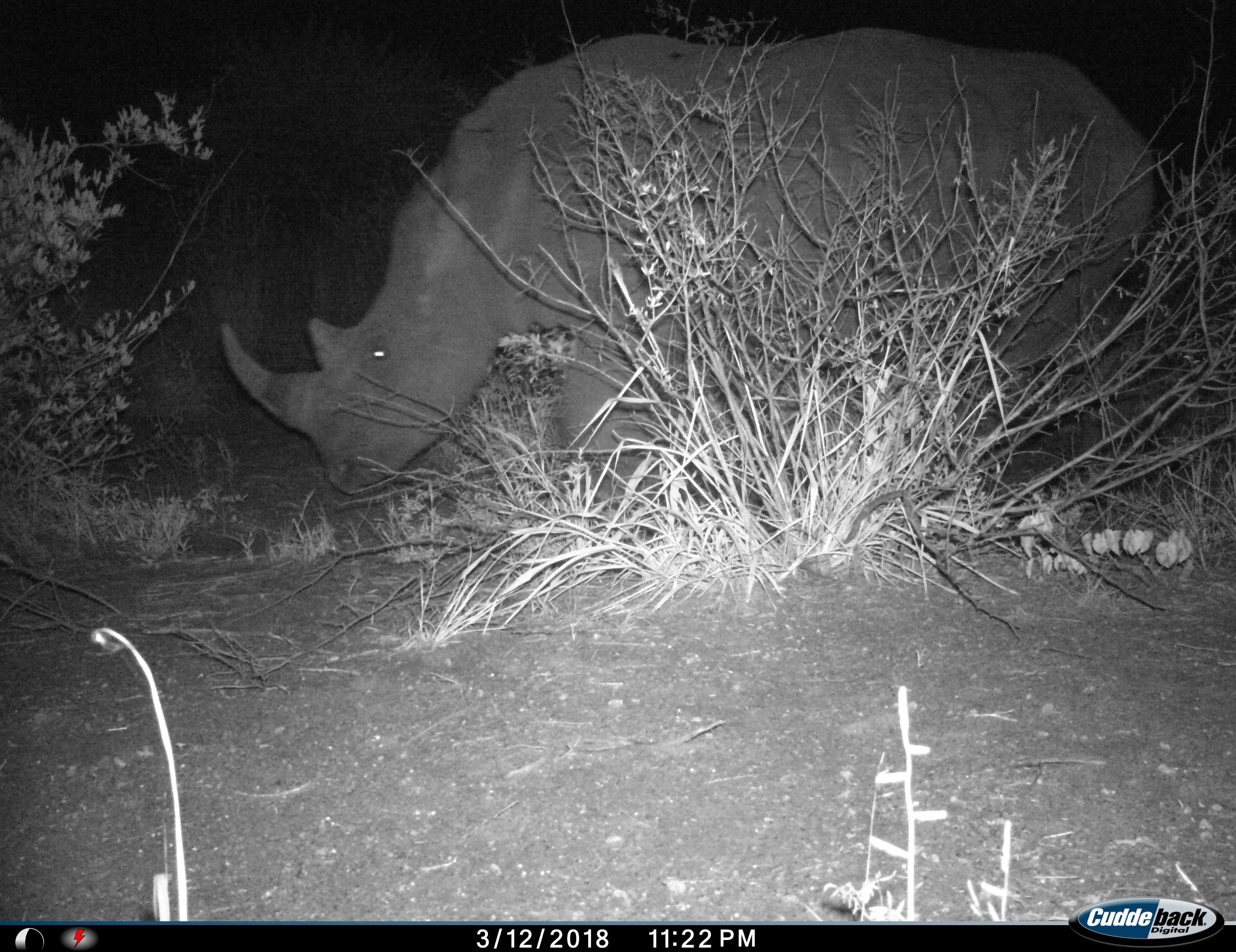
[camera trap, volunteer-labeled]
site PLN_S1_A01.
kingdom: Animalia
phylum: Chordata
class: Mammalia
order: Perissodactyla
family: Rhinocerotidae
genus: Ceratotherium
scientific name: Ceratotherium simum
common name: white rhinoceros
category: rhinoceroswhite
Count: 1.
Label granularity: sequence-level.